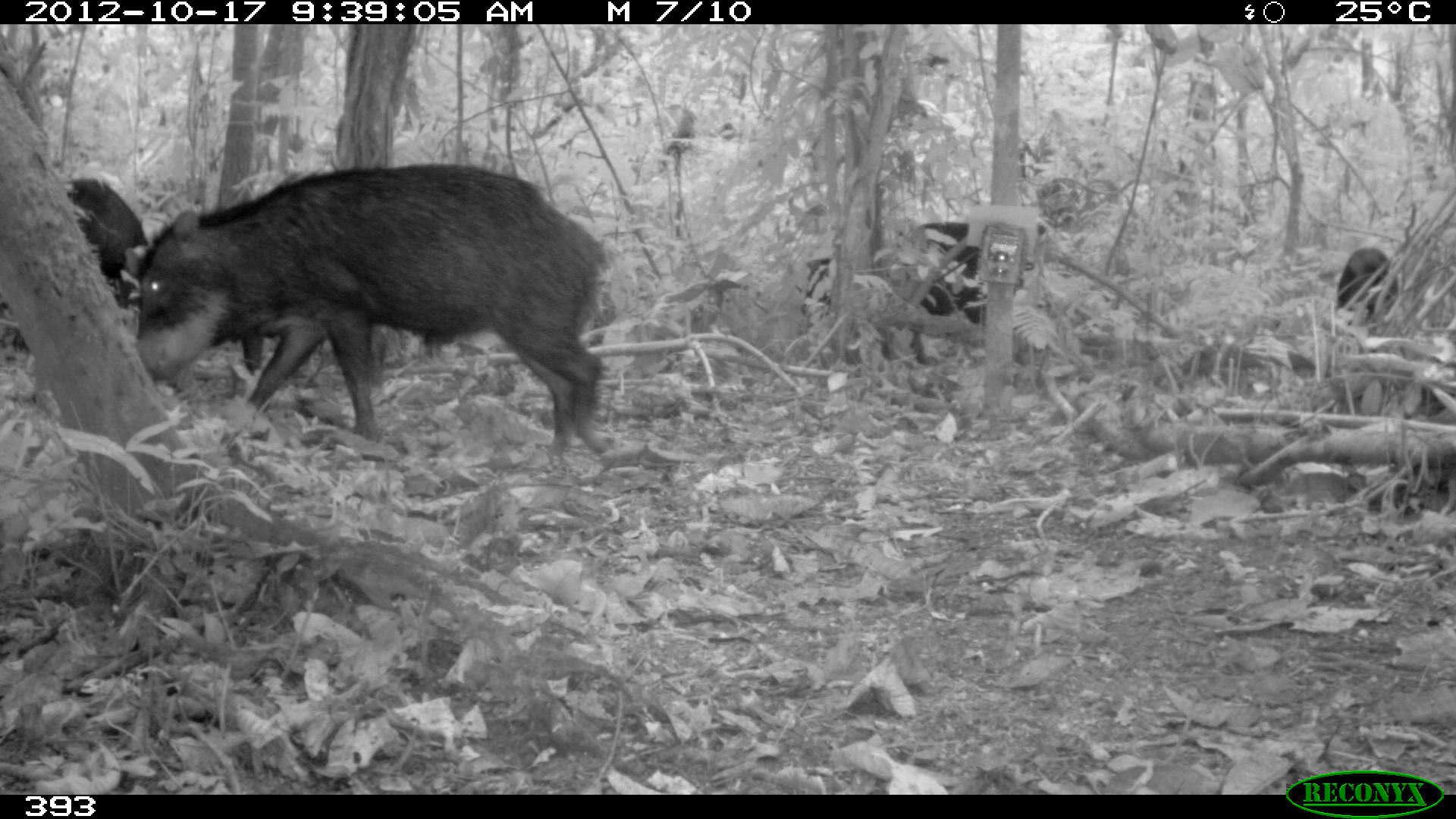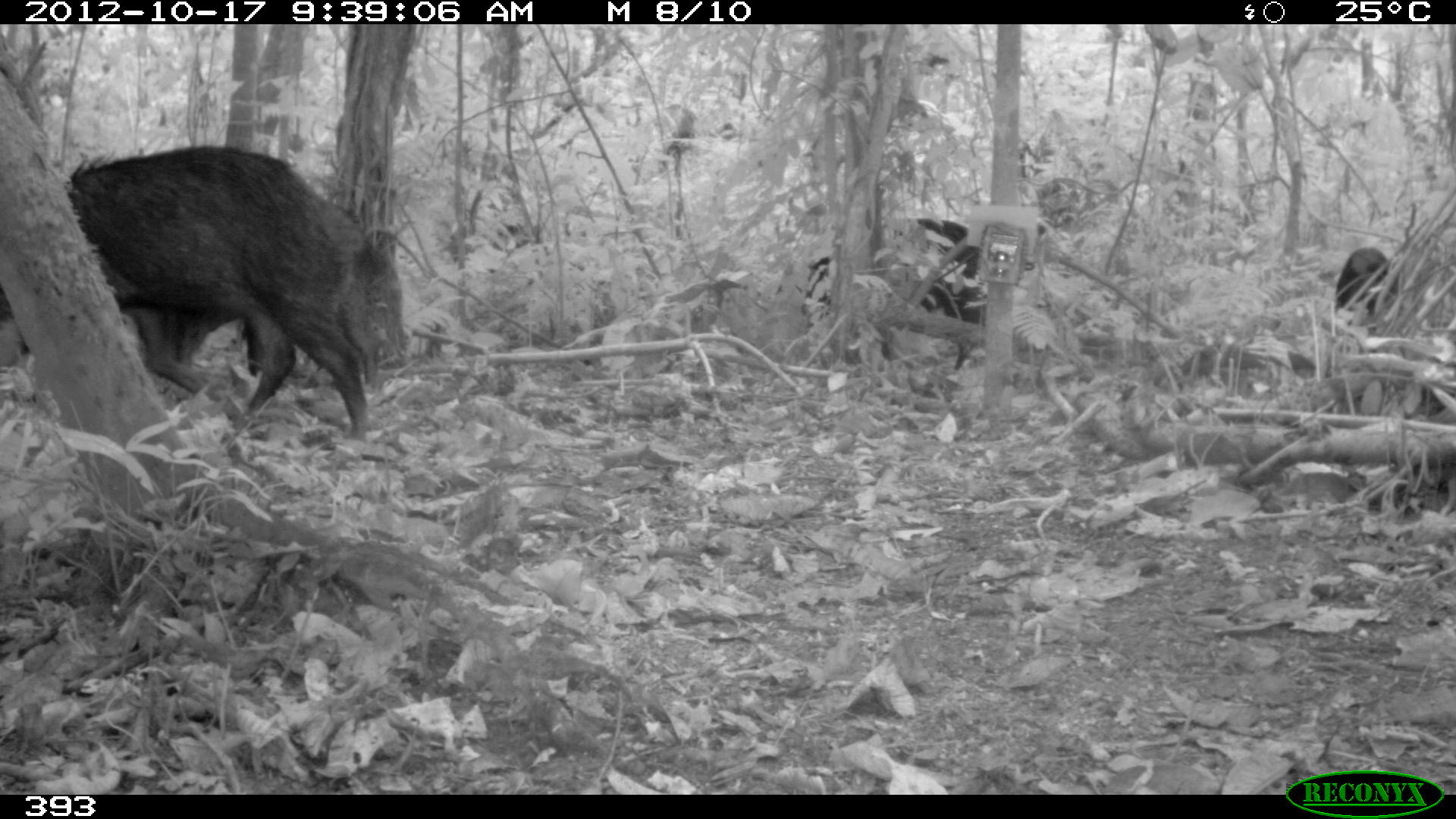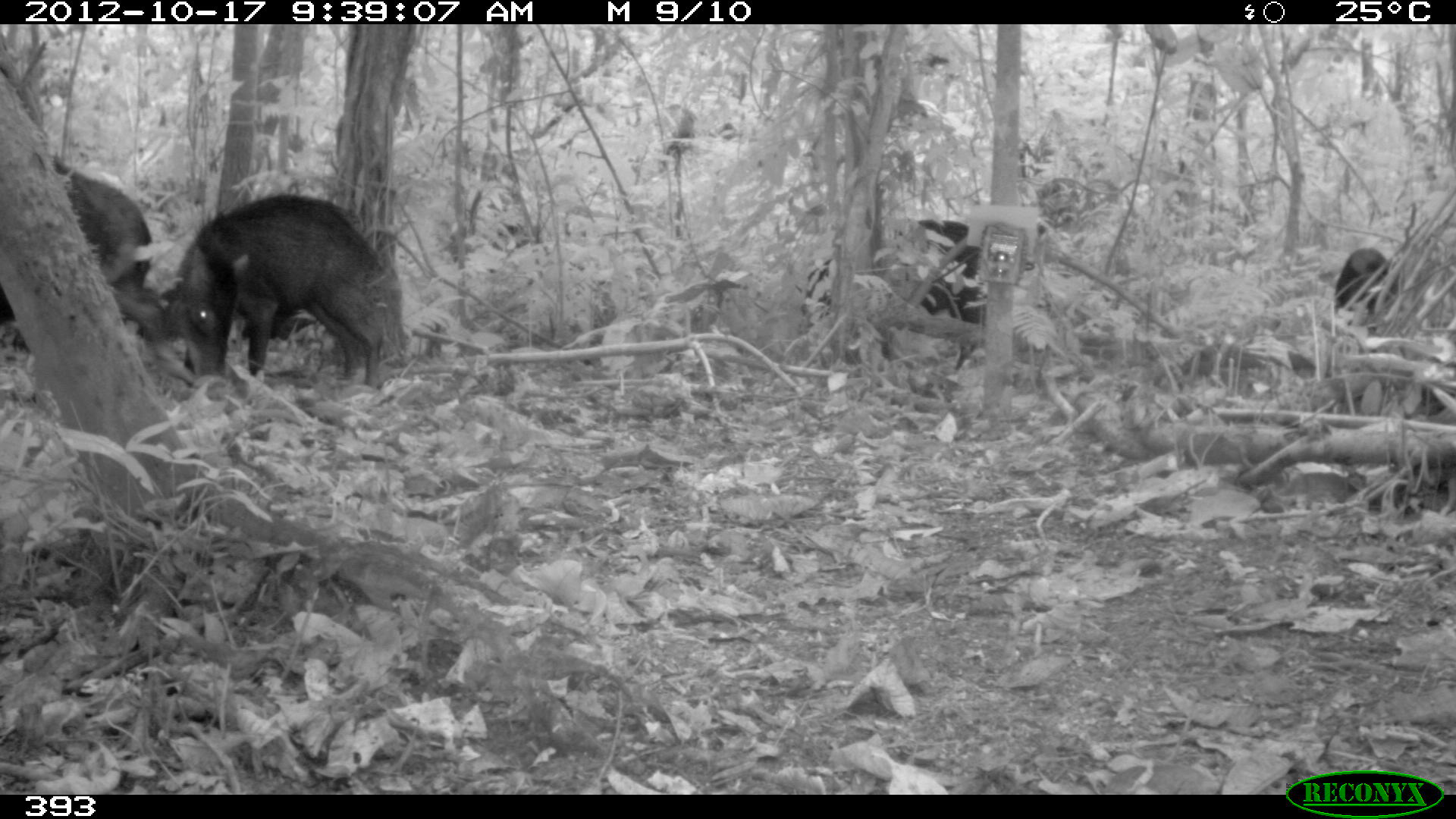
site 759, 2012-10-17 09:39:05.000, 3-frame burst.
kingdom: Animalia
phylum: Chordata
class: Mammalia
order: Artiodactyla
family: Tayassuidae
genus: Tayassu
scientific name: Tayassu pecari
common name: white-lipped peccary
Tayassu pecari (white-lipped peccary).